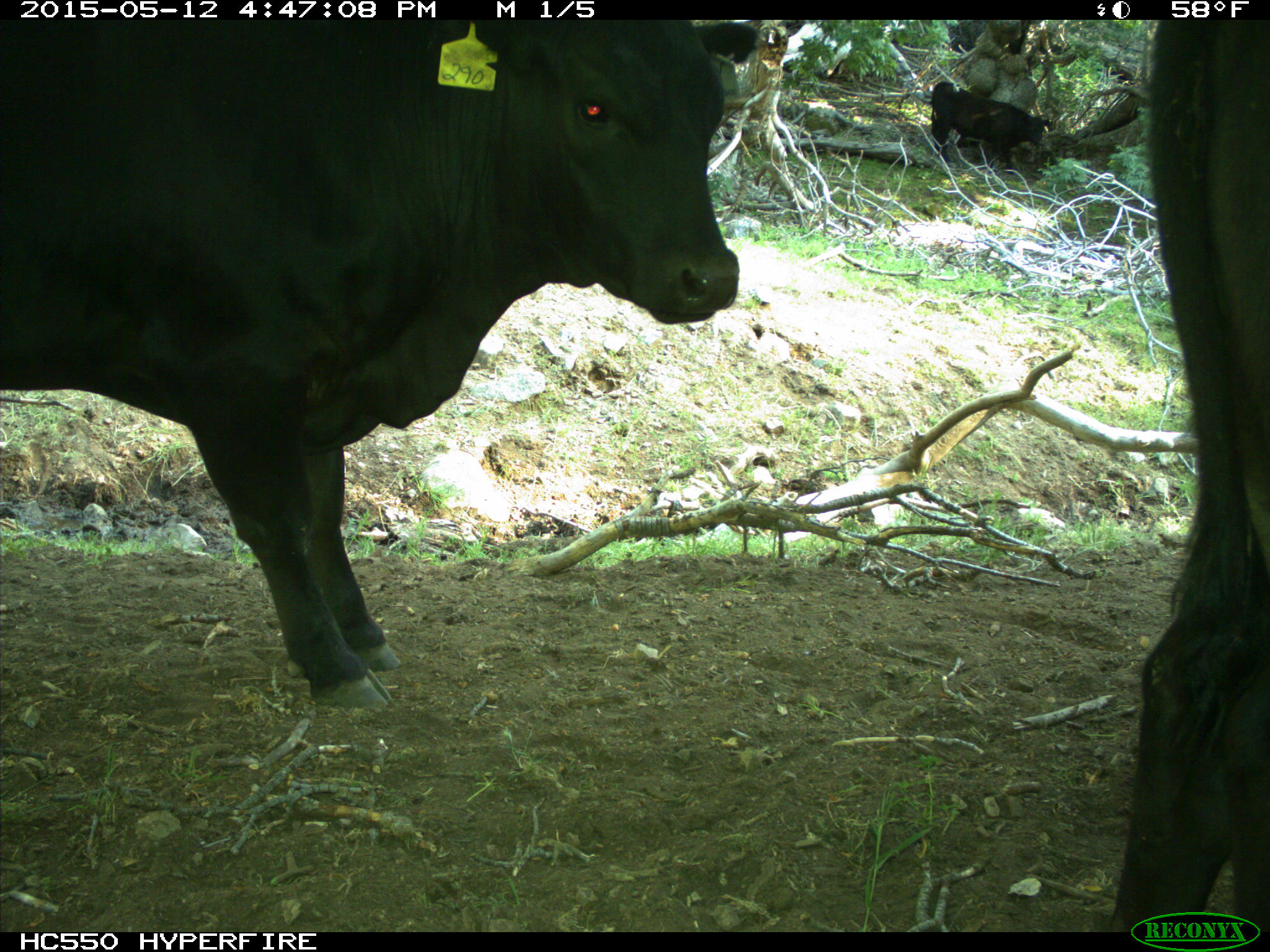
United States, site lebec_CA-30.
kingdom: Animalia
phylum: Chordata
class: Mammalia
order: Artiodactyla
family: Bovidae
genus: Bos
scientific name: Bos taurus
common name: domestic cow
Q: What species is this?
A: Bos taurus (domestic cow).